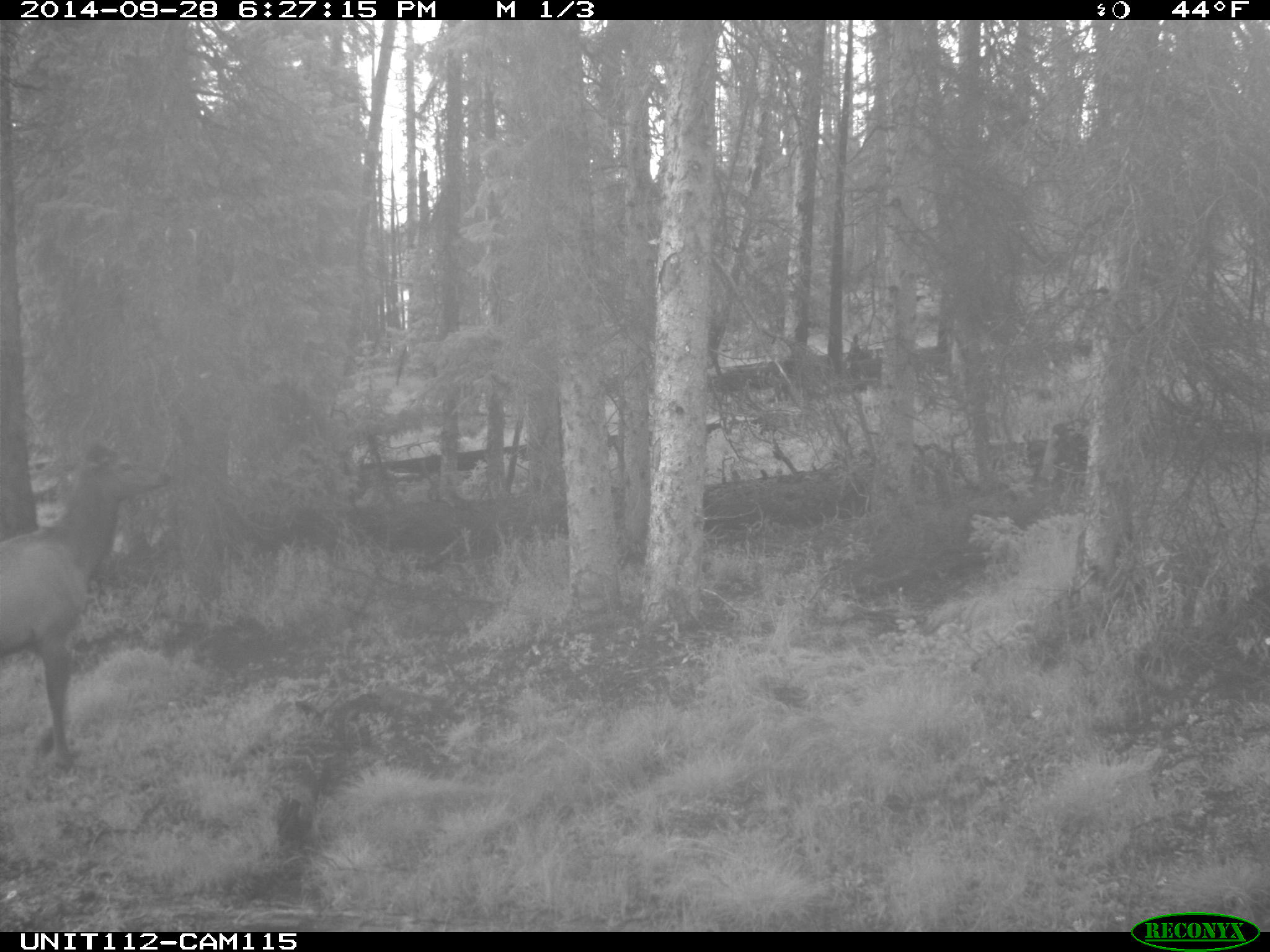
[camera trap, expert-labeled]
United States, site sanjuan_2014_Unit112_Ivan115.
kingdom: Animalia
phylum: Chordata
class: Mammalia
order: Artiodactyla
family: Cervidae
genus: Cervus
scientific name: Cervus elaphus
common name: red deer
Cervus elaphus (red deer).